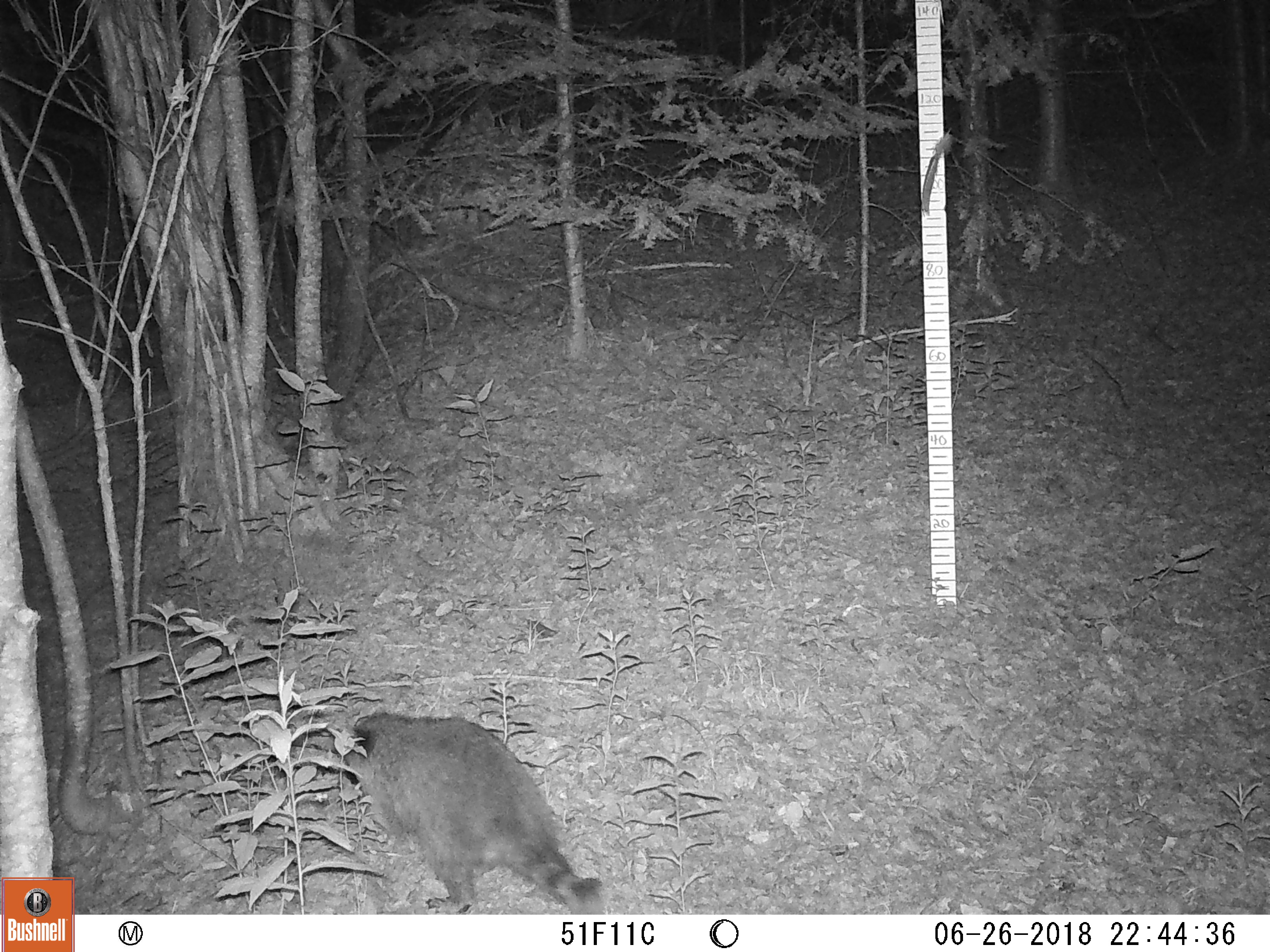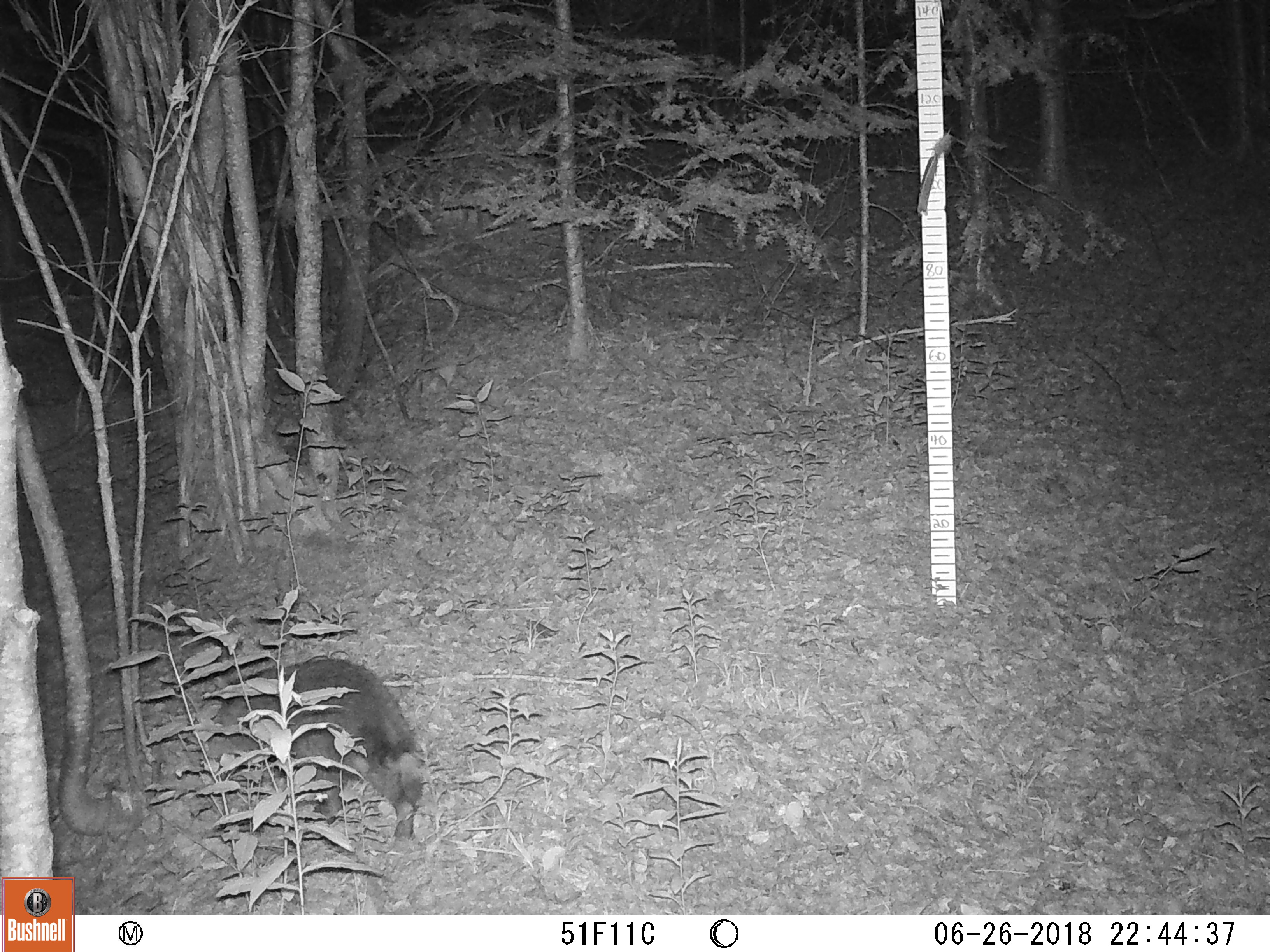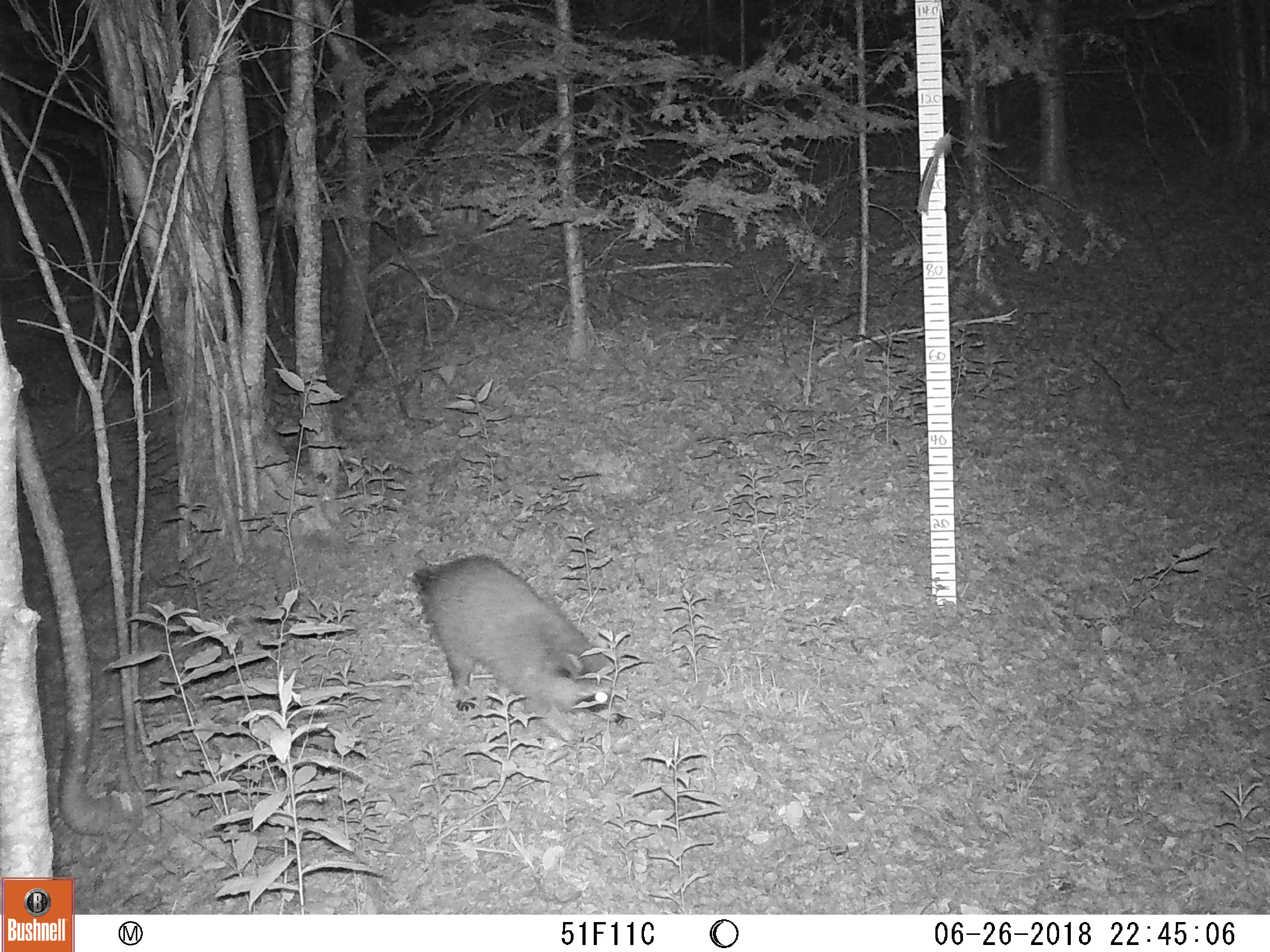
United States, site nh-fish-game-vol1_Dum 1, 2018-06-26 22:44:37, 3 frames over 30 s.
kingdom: Animalia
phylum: Chordata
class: Mammalia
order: Carnivora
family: Procyonidae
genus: Procyon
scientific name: Procyon lotor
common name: raccoon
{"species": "raccoon (Procyon lotor)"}